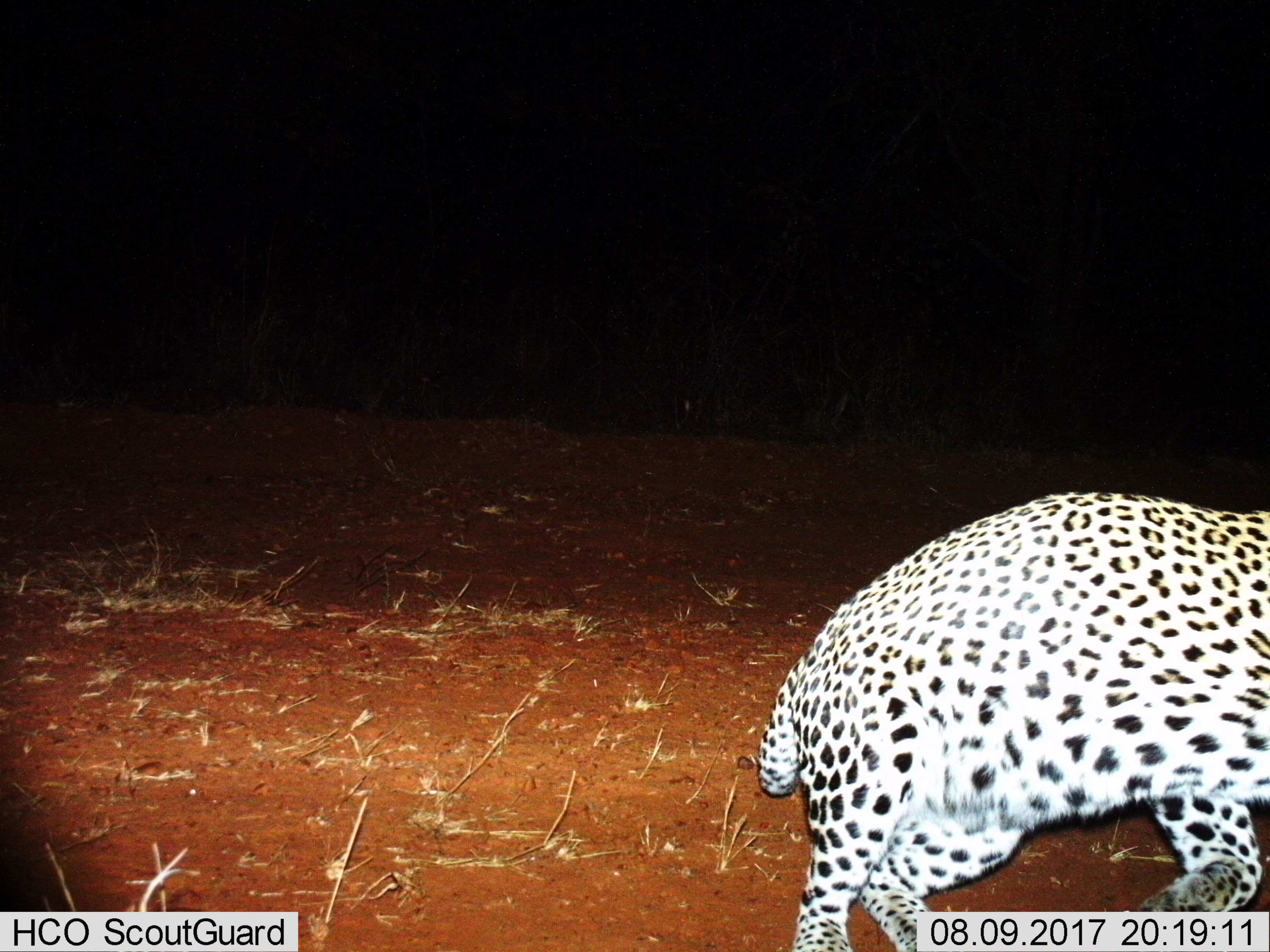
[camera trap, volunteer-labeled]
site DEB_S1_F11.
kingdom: Animalia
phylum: Chordata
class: Mammalia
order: Carnivora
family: Felidae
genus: Panthera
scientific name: Panthera pardus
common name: leopard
Leopard (Panthera pardus), count 1. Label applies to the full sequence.